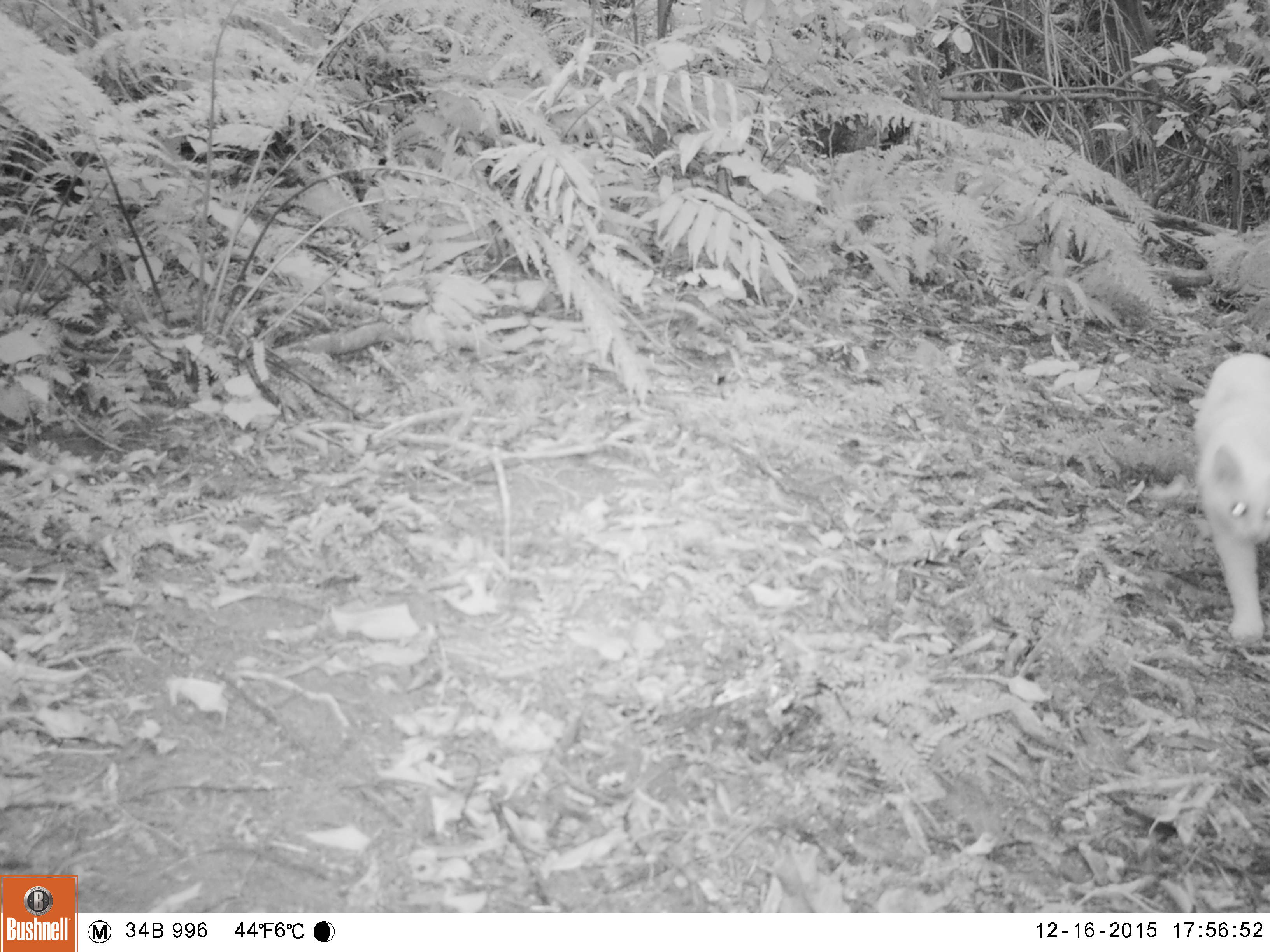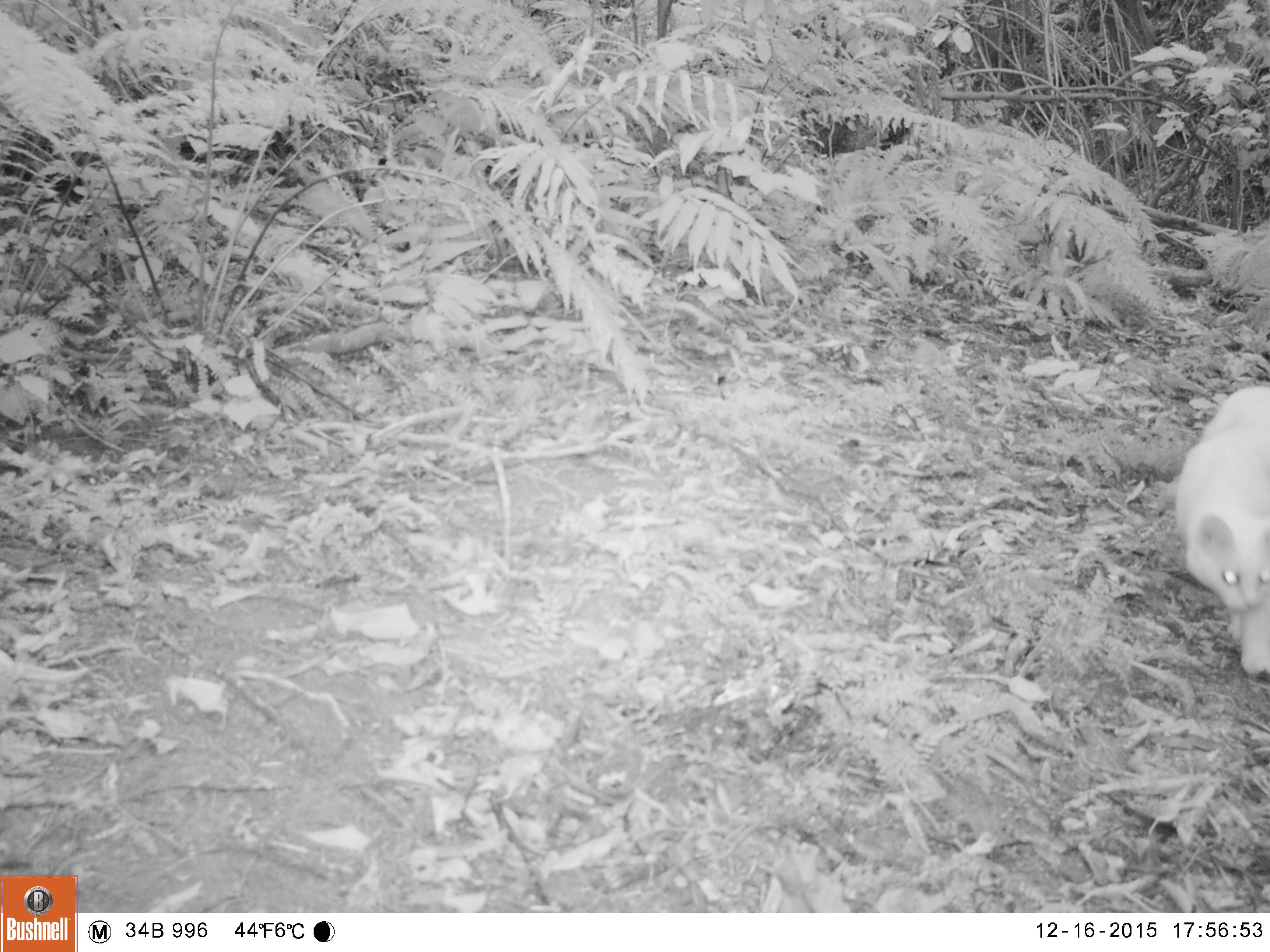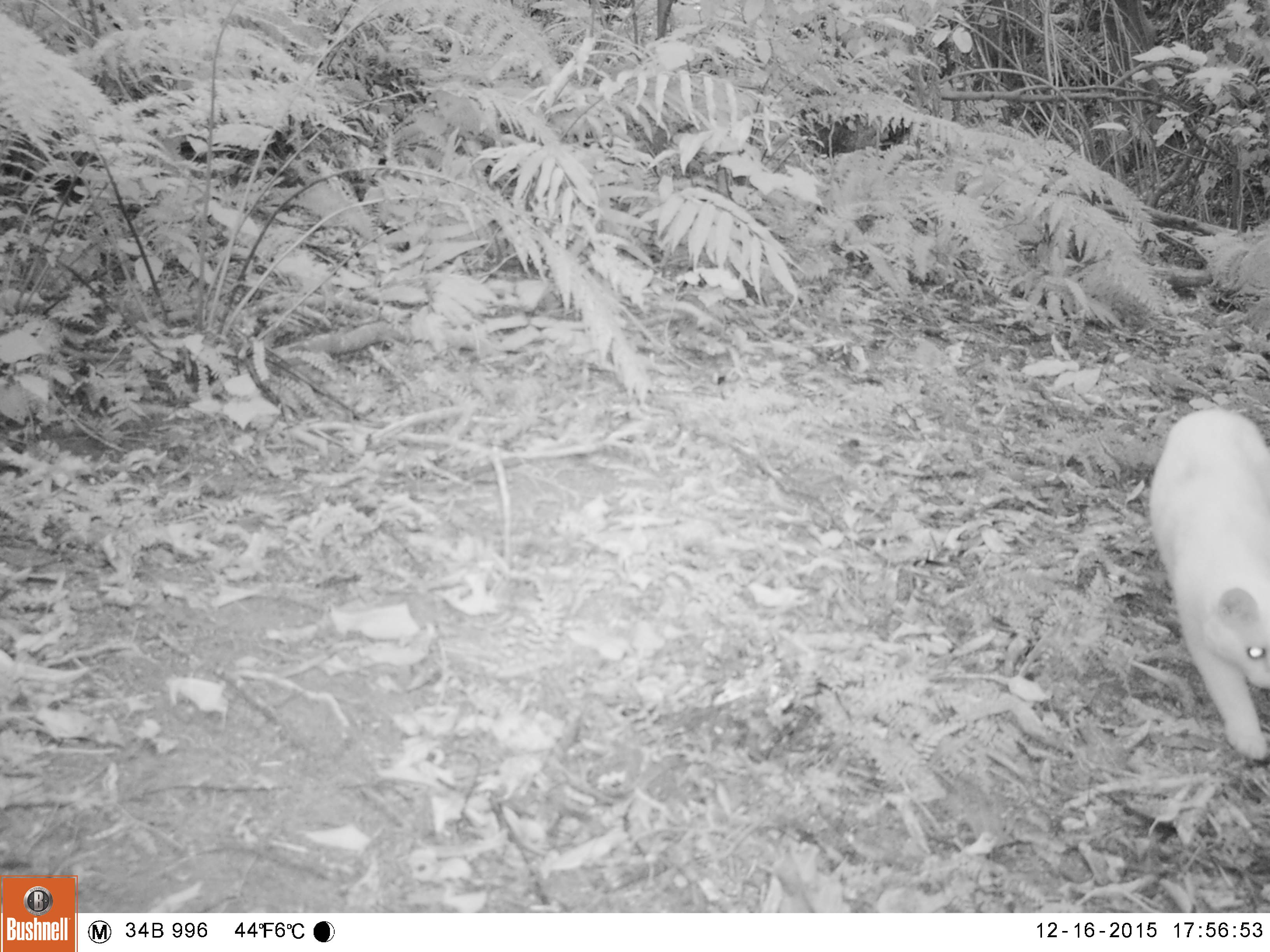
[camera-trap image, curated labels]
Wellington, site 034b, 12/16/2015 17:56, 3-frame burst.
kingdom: Animalia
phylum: Chordata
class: Mammalia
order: Carnivora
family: Felidae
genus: Felis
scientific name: Felis catus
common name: cat